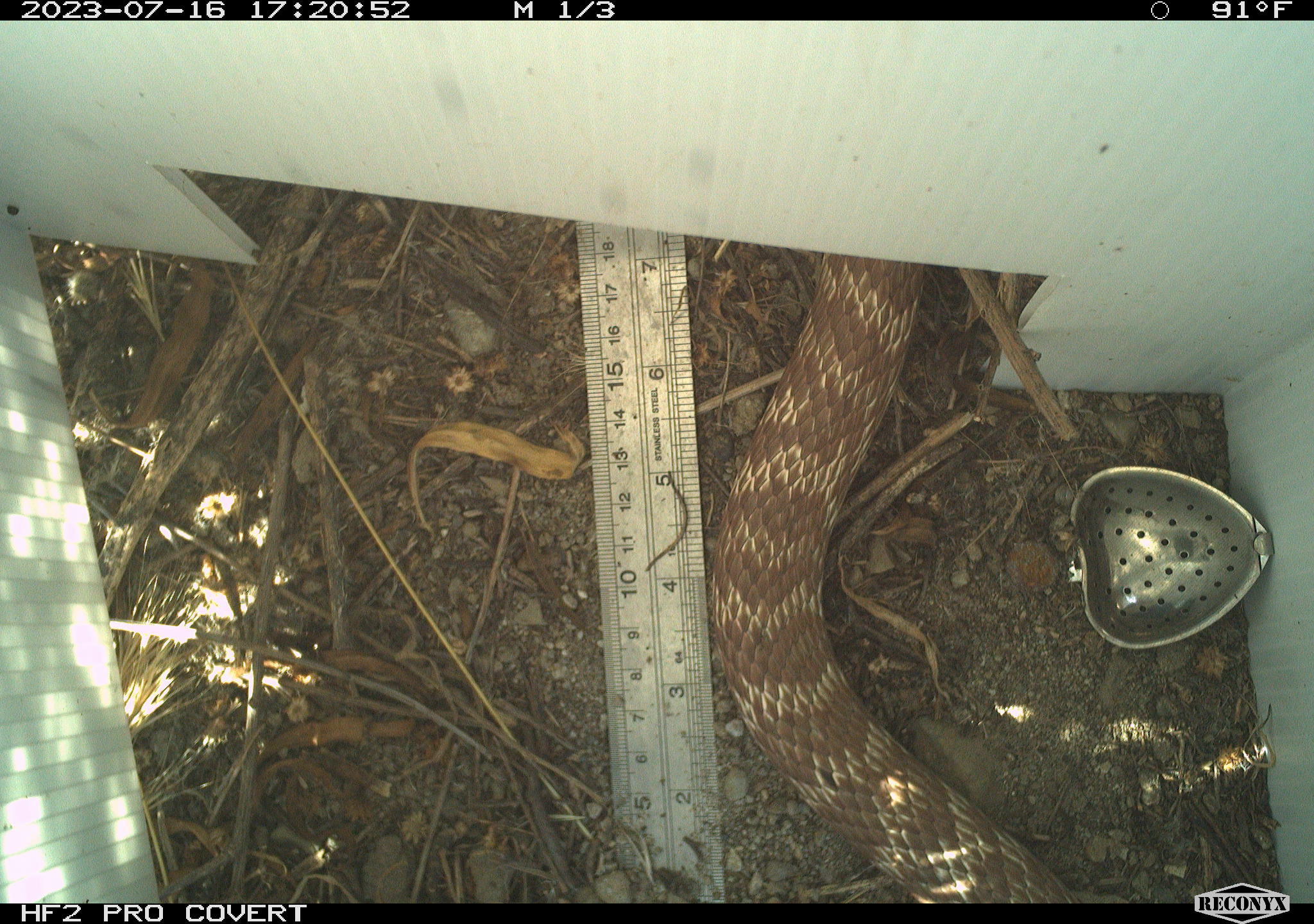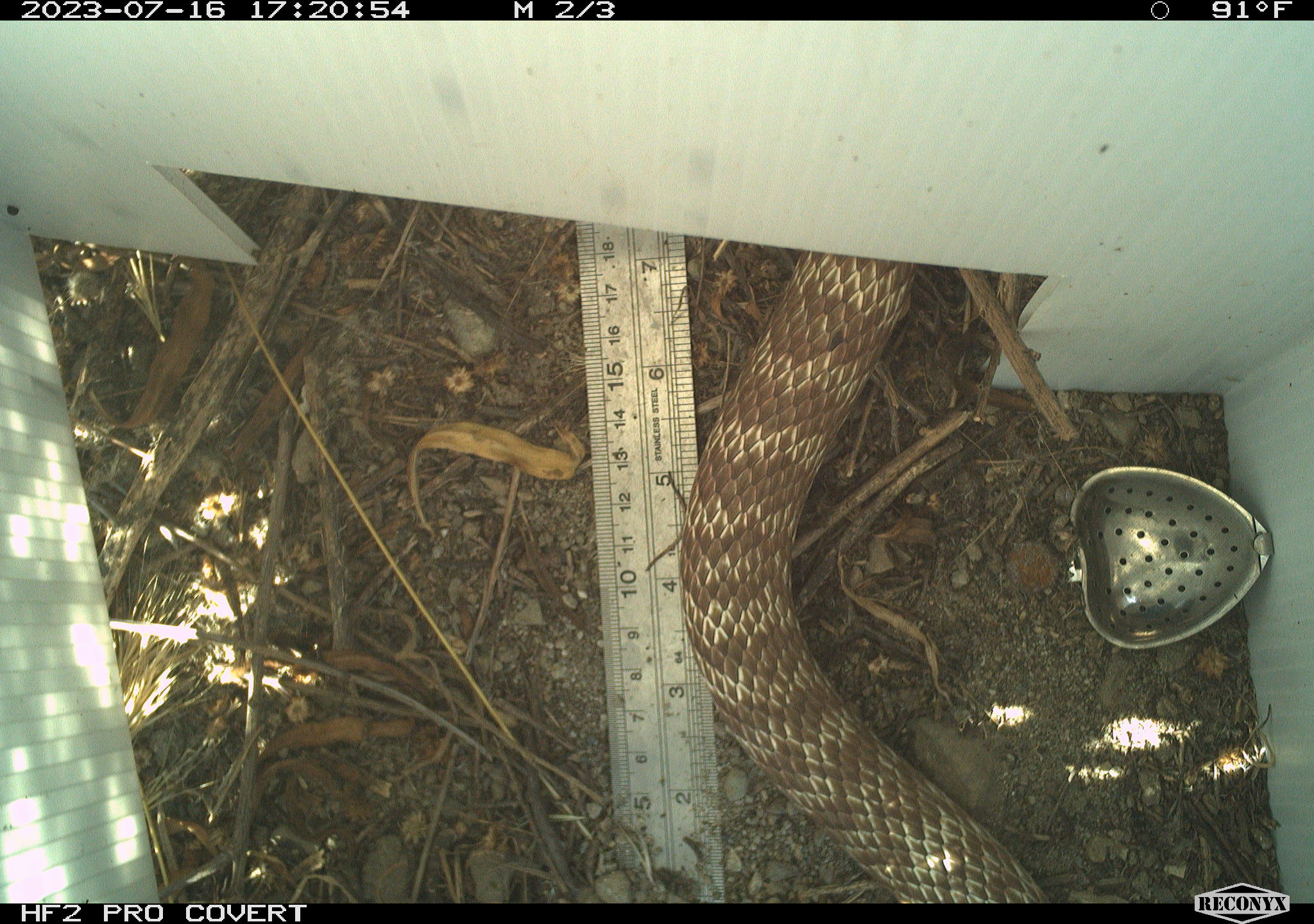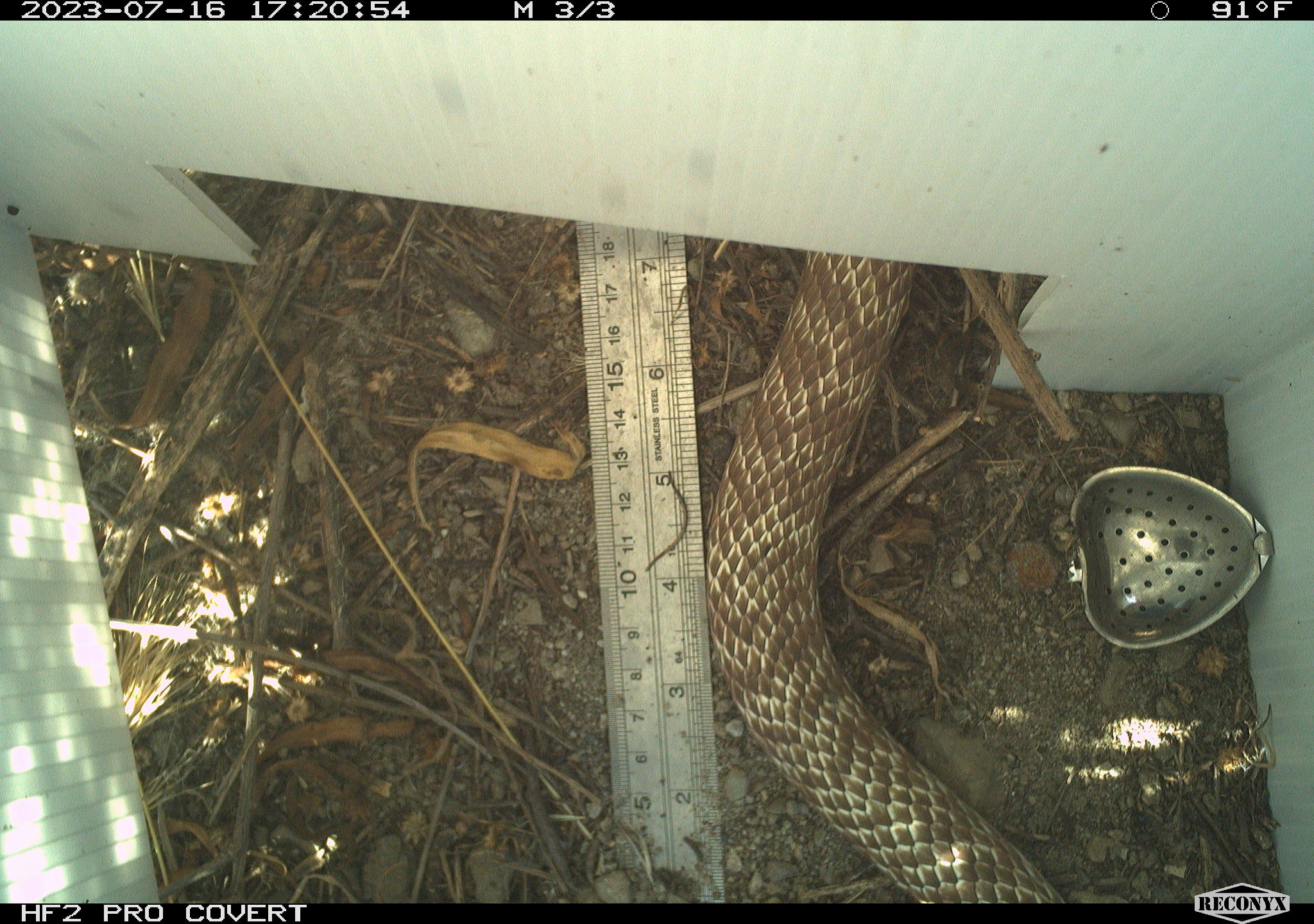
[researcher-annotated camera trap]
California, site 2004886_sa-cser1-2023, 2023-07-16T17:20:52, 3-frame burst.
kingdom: Animalia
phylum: Chordata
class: Reptilia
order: Squamata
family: Colubridae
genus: Masticophis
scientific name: Masticophis flagellum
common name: coachwhip